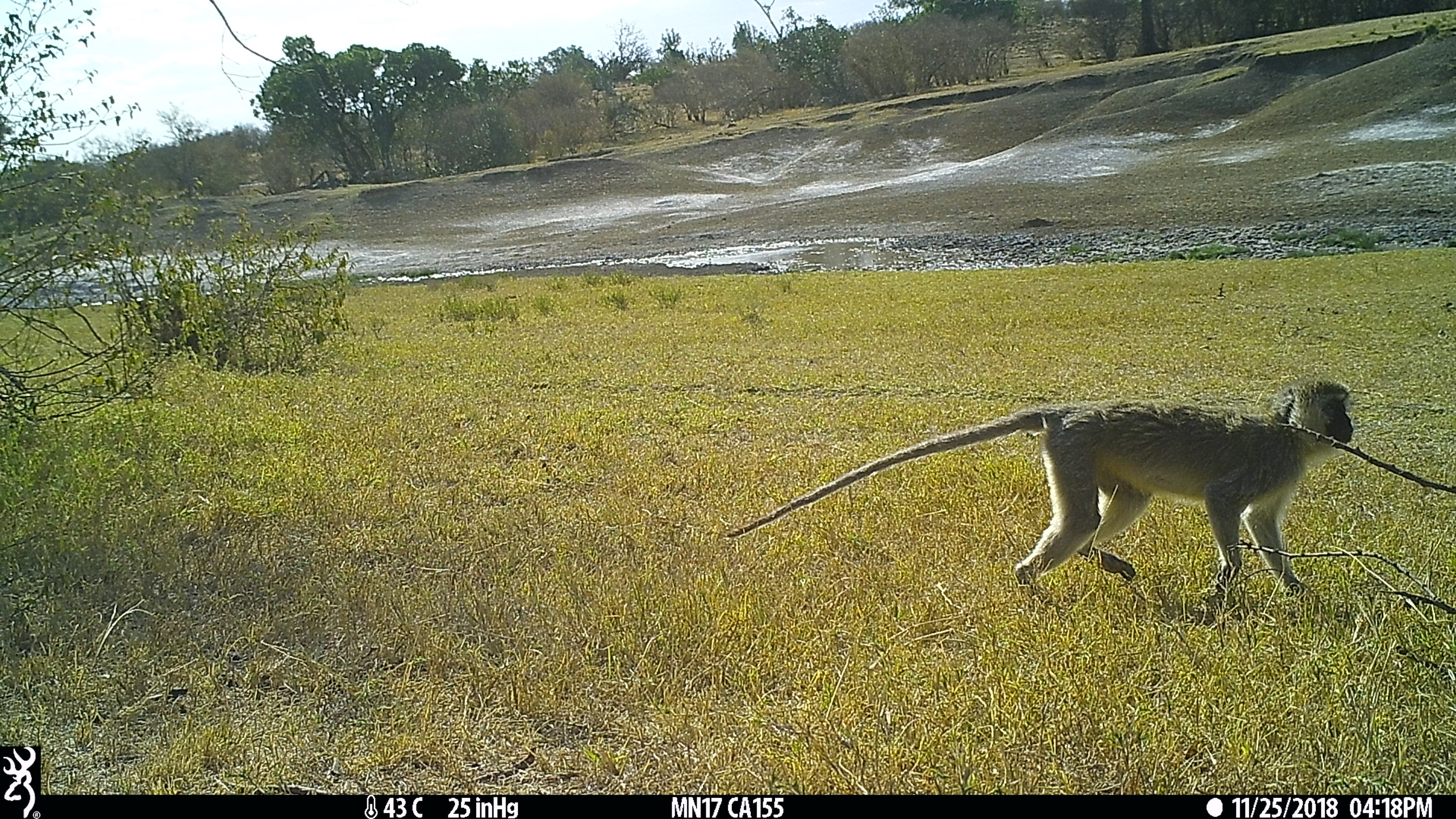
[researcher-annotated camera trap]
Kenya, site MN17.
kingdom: Animalia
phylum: Chordata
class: Mammalia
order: Primates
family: Cercopithecidae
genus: Chlorocebus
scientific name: Chlorocebus pygerythrus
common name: vervet monkey